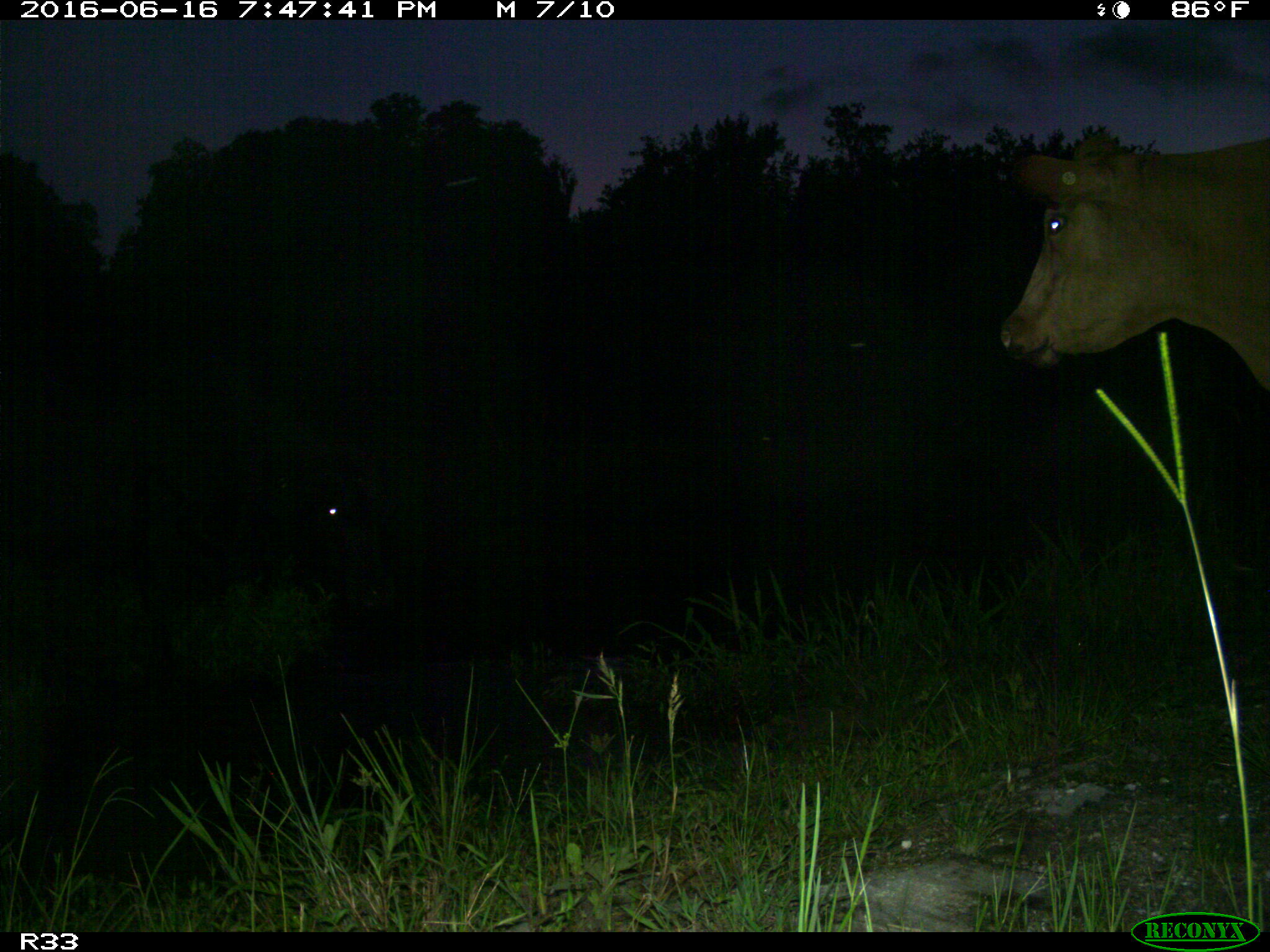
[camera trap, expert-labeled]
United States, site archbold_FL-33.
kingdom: Animalia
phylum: Chordata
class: Mammalia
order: Artiodactyla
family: Bovidae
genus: Bos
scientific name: Bos taurus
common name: domestic cow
Bos taurus (domestic cow).